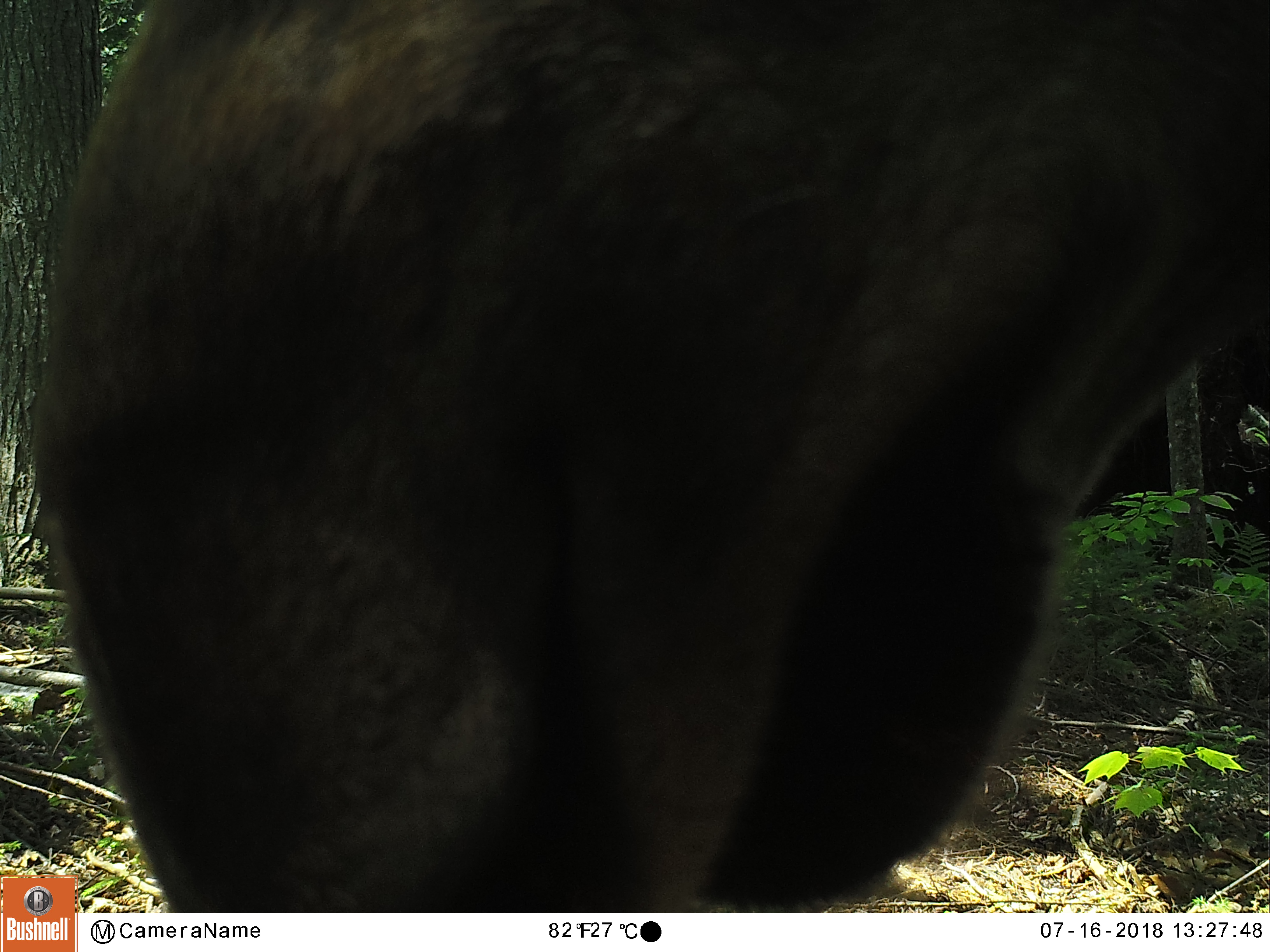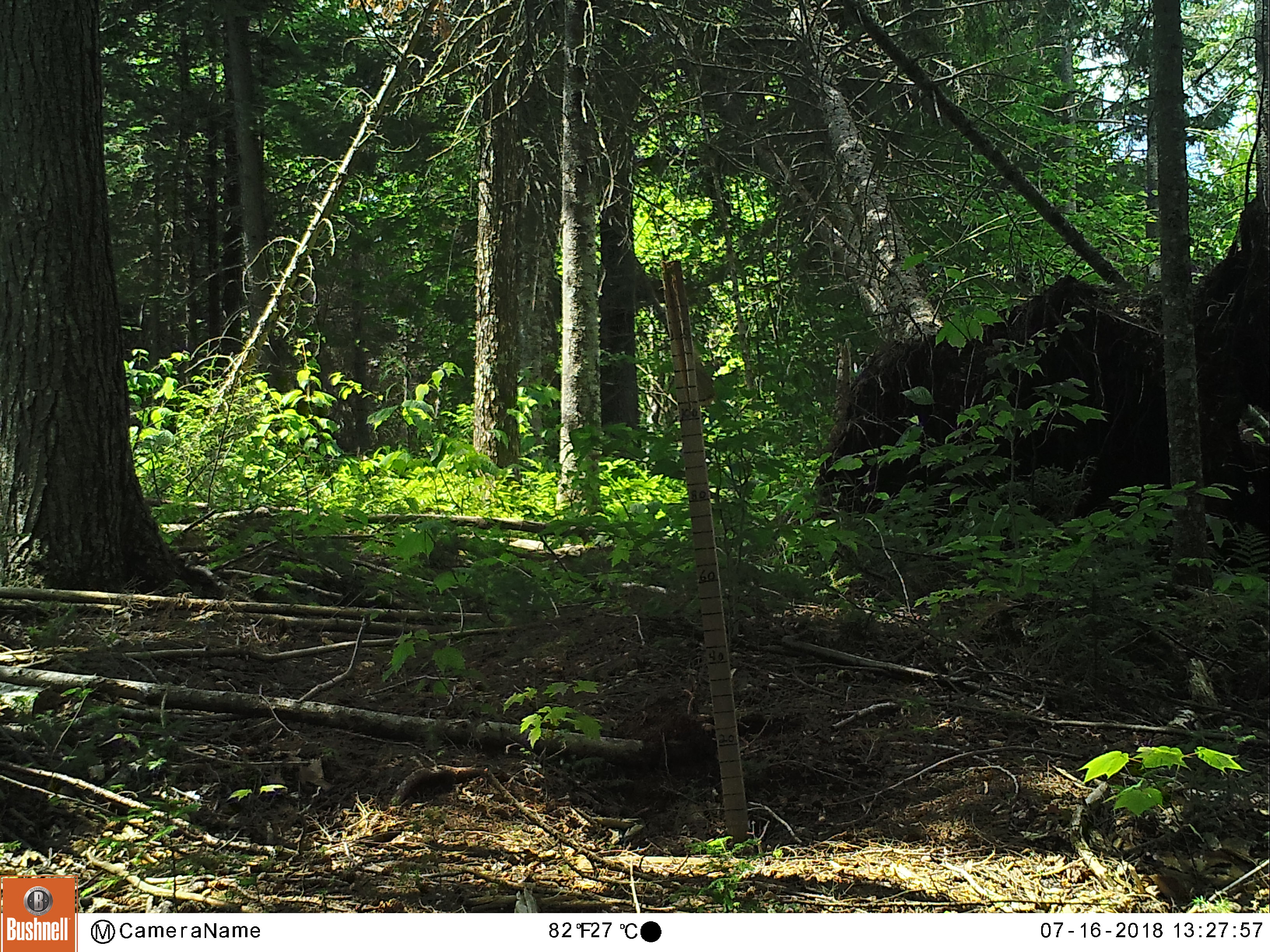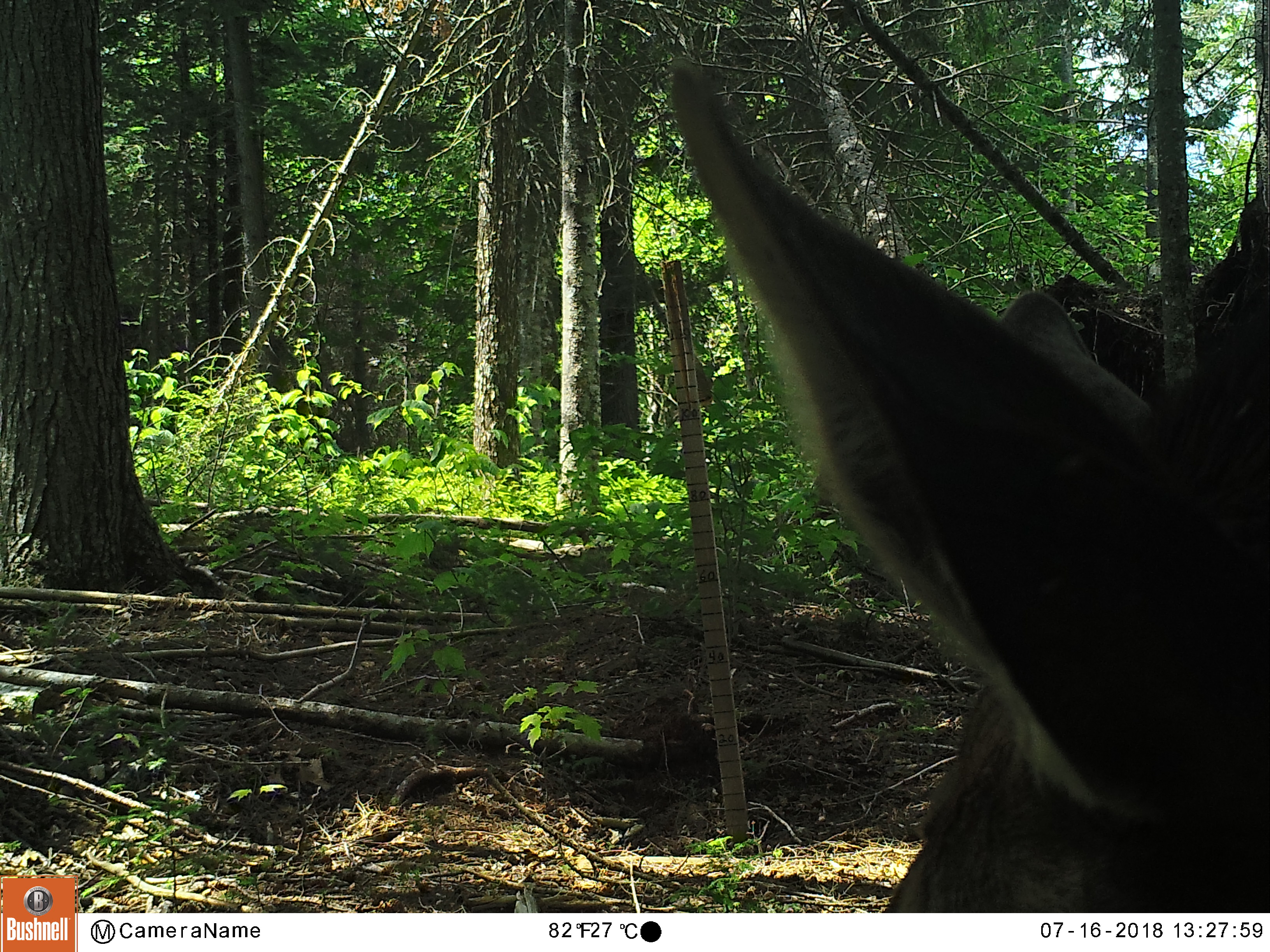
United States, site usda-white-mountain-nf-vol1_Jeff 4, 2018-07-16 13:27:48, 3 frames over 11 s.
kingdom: Animalia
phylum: Chordata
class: Mammalia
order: Artiodactyla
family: Cervidae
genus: Alces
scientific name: Alces alces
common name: moose